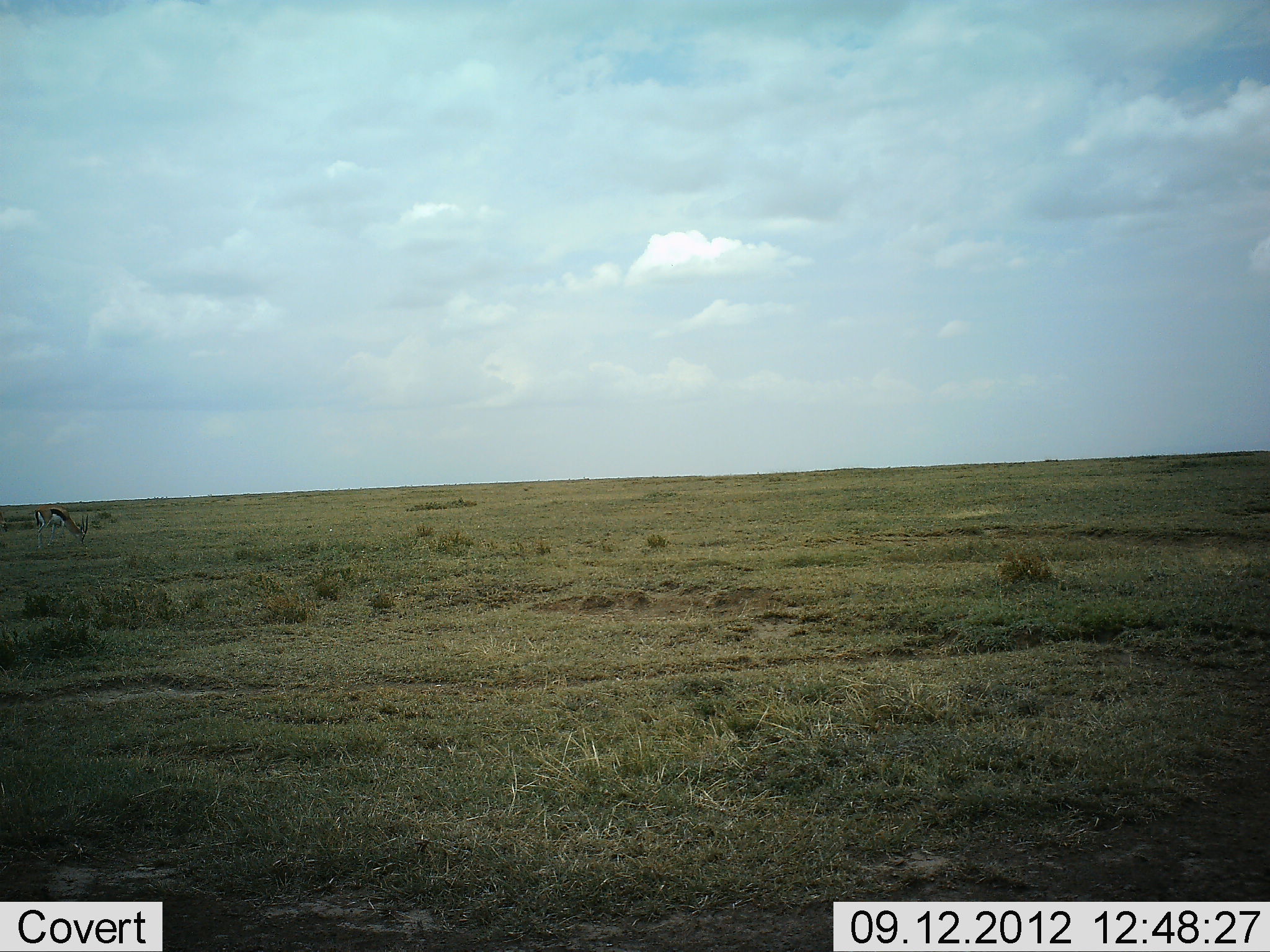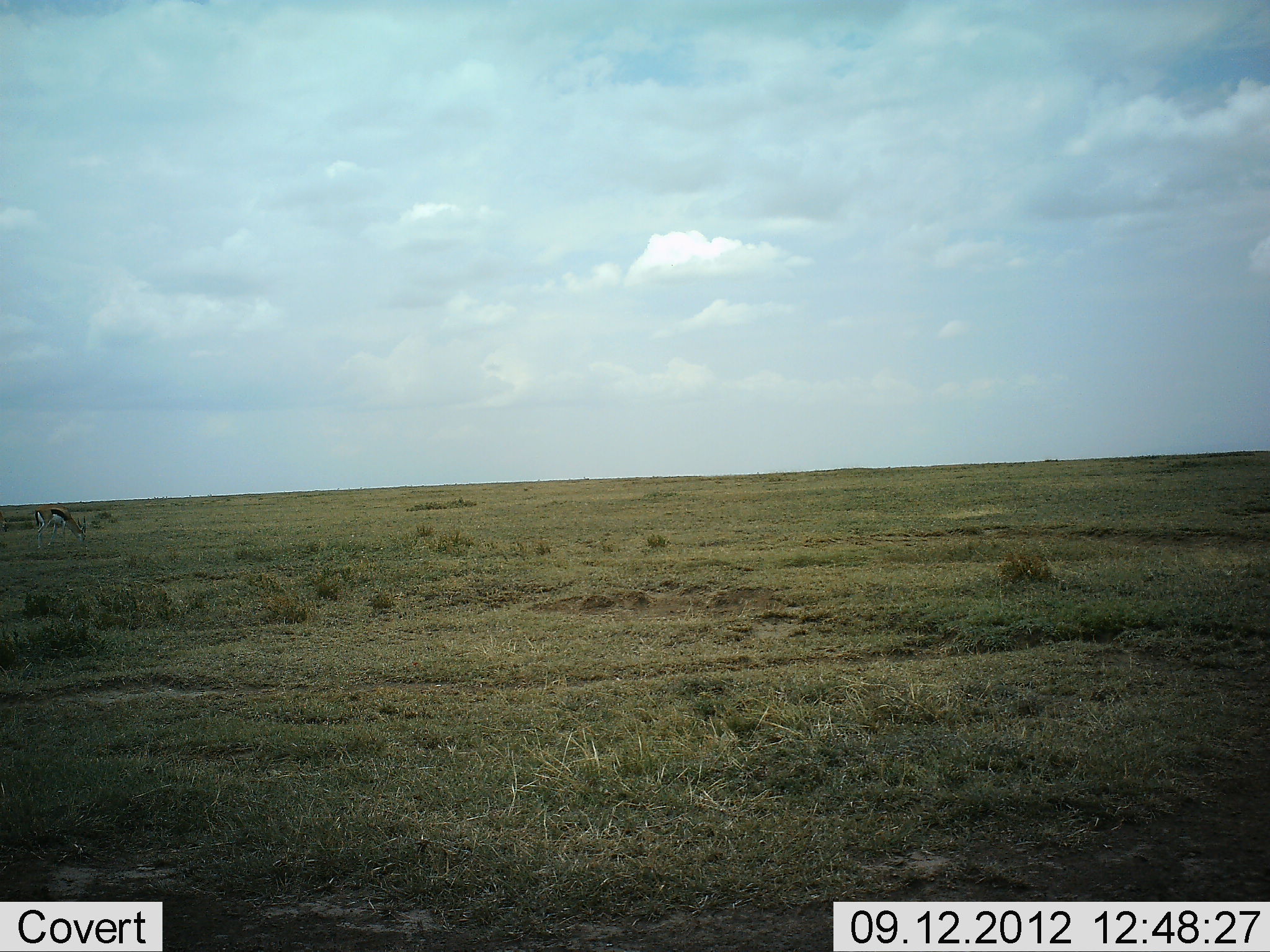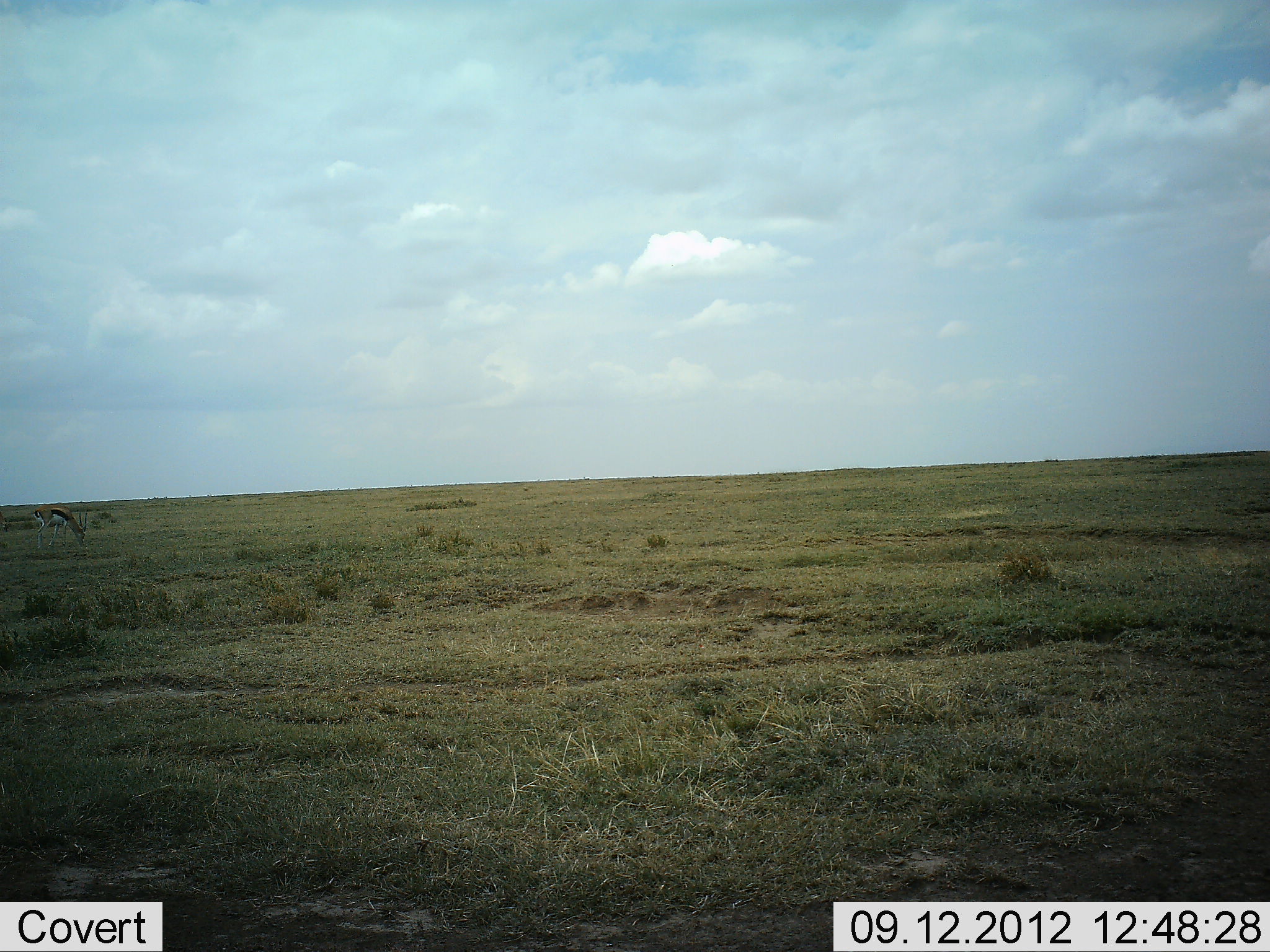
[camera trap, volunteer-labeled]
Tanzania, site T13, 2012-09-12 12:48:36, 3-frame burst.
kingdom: Animalia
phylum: Chordata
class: Mammalia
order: Artiodactyla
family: Bovidae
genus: Eudorcas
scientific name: Eudorcas thomsonii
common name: thomson's gazelle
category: gazellethomsons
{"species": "gazellethomsons (thomson's gazelle) (Eudorcas thomsonii)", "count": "1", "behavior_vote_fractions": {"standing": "20%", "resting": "0%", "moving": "0%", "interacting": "0%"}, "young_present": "0%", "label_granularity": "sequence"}